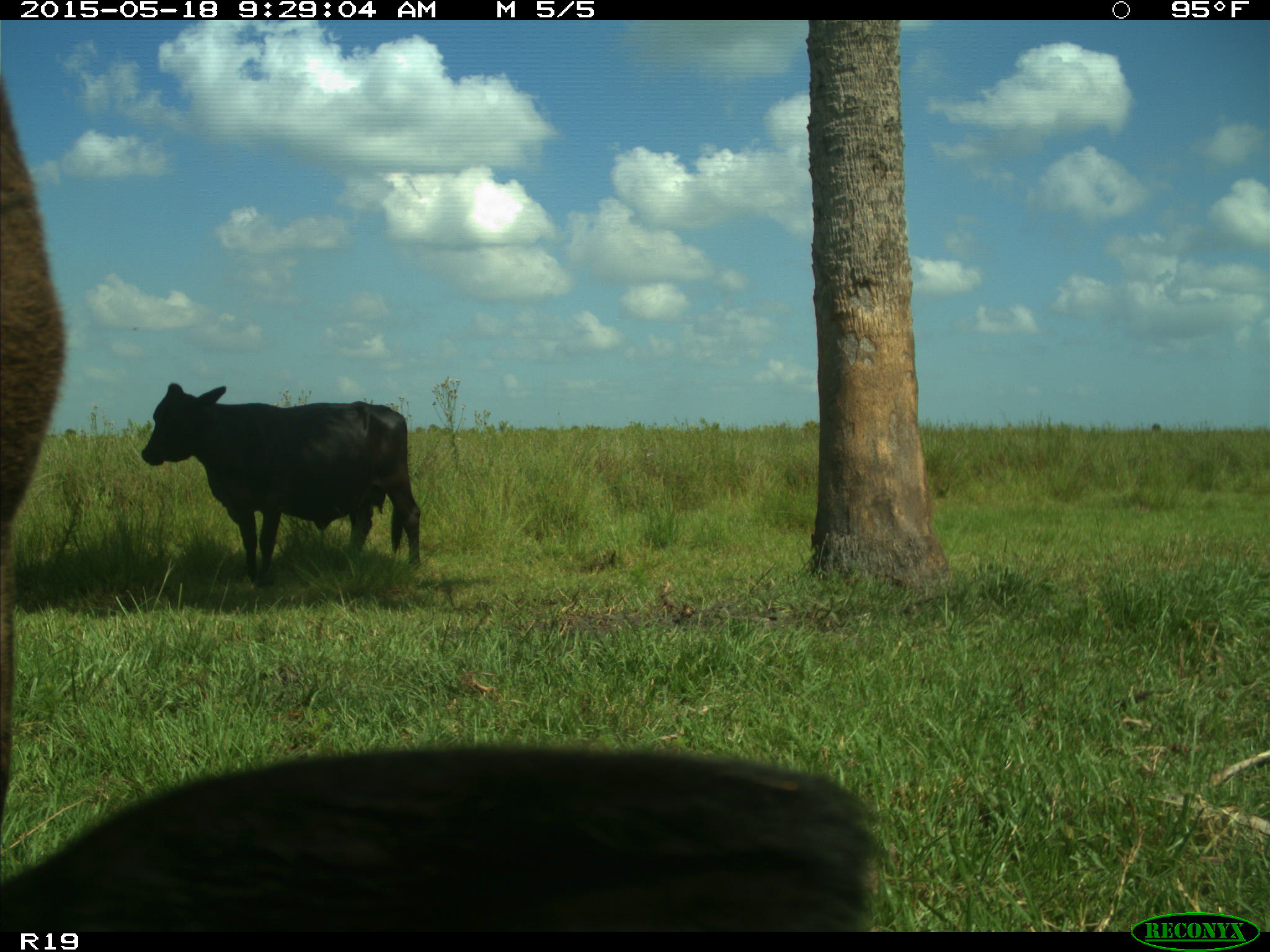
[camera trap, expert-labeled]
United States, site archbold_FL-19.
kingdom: Animalia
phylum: Chordata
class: Mammalia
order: Artiodactyla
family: Bovidae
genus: Bos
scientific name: Bos taurus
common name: domestic cow